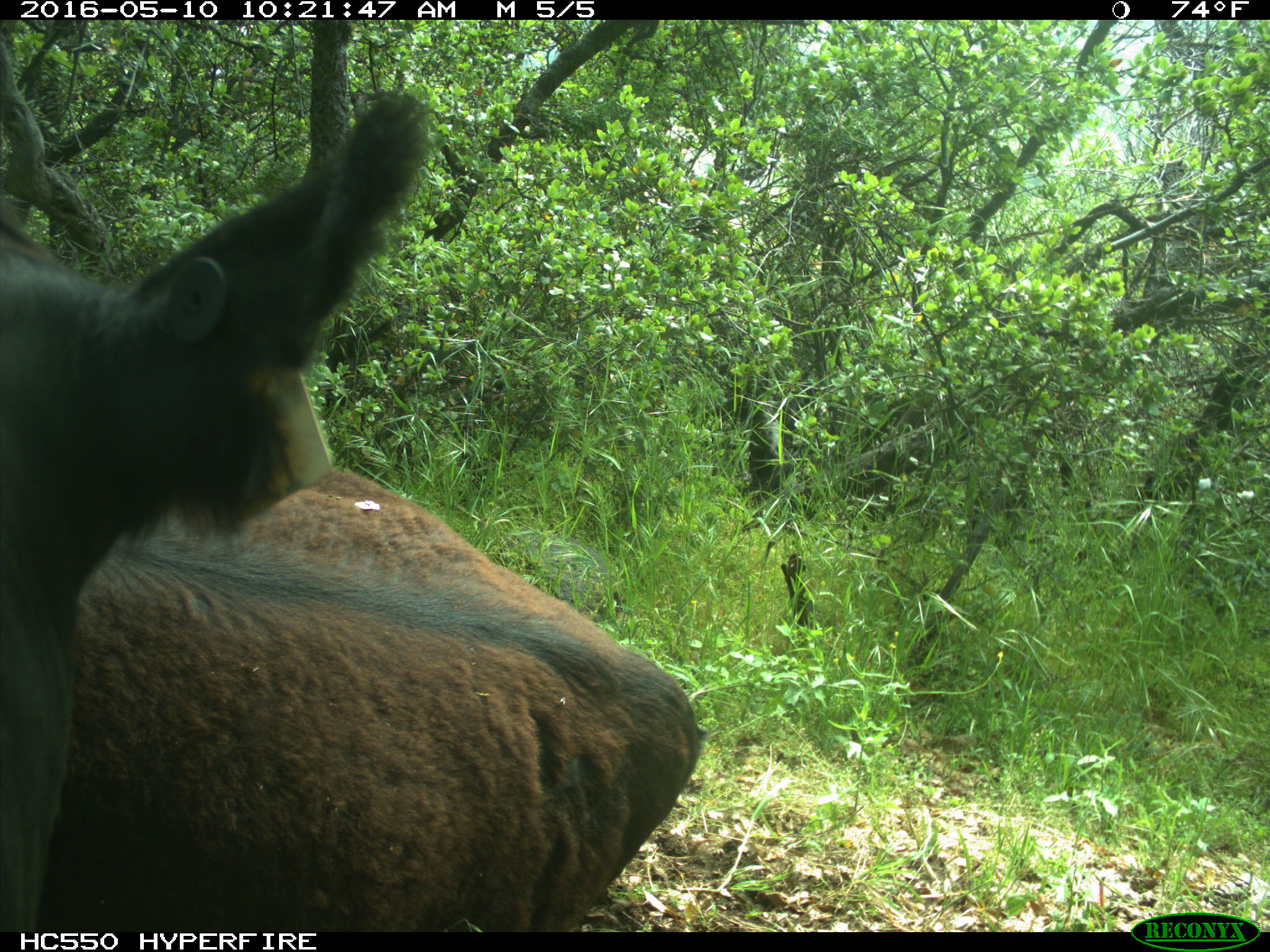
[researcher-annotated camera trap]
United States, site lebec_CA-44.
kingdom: Animalia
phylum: Chordata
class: Mammalia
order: Artiodactyla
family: Bovidae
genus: Bos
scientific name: Bos taurus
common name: domestic cow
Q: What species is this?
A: Bos taurus (domestic cow).